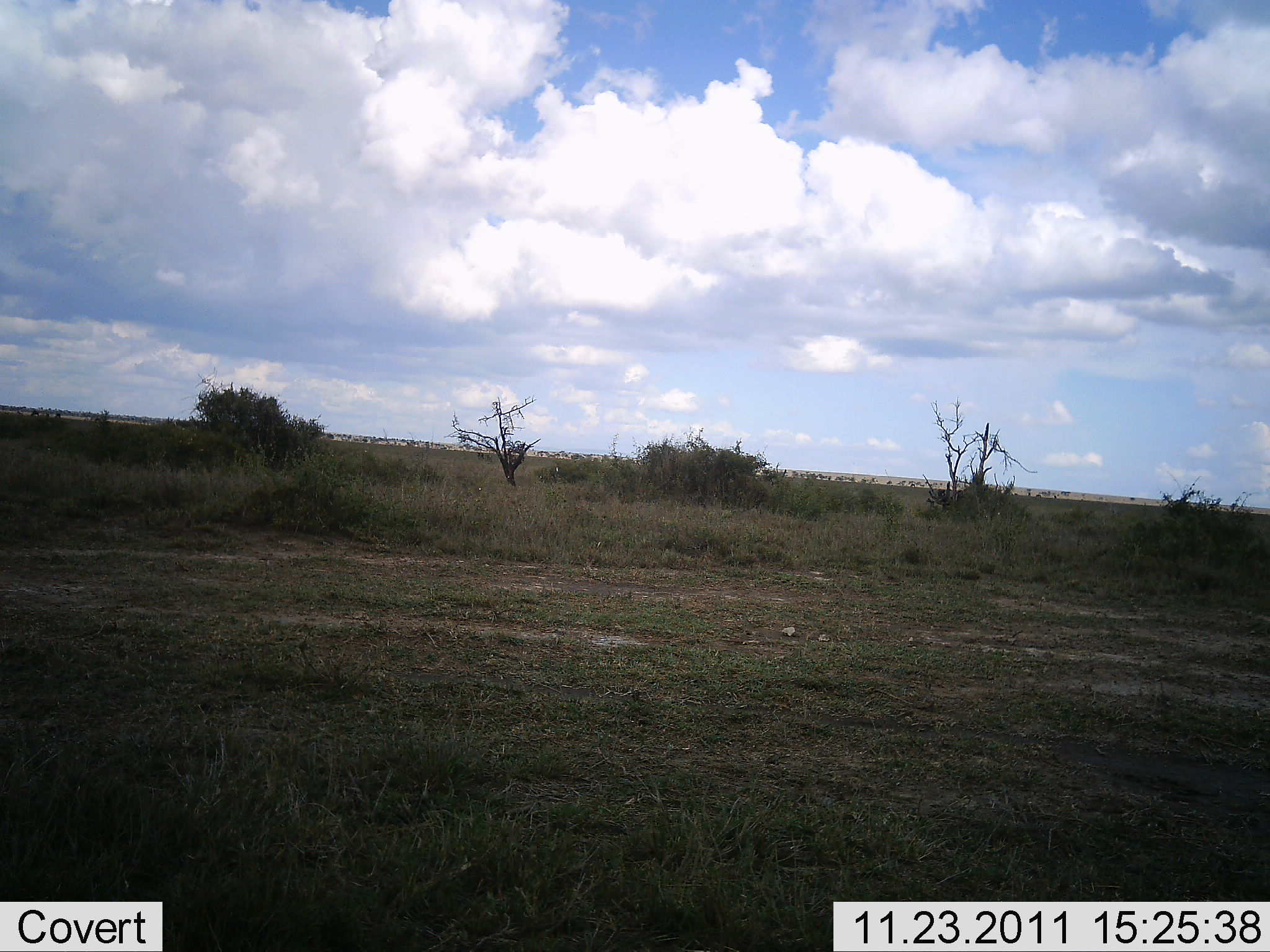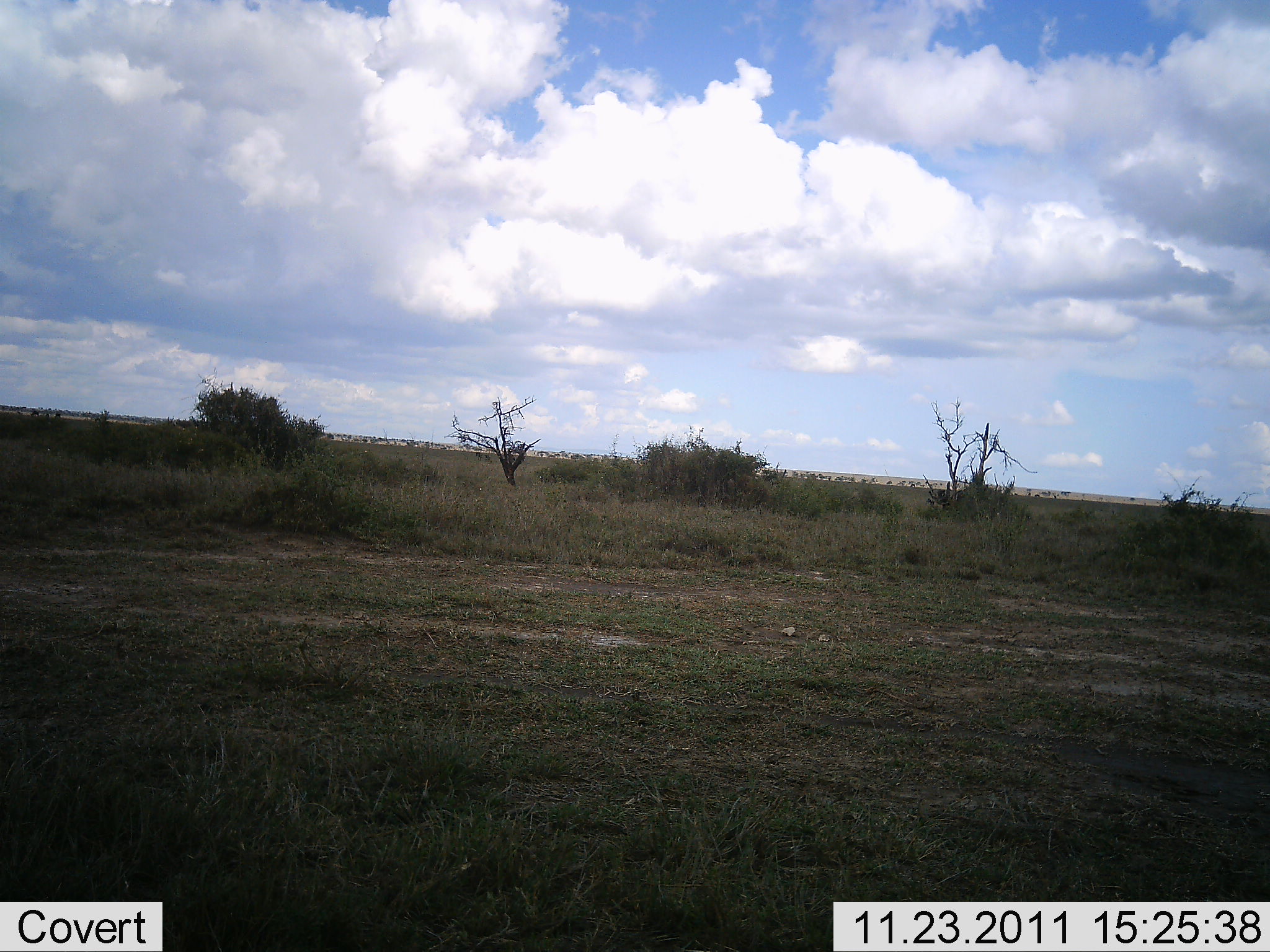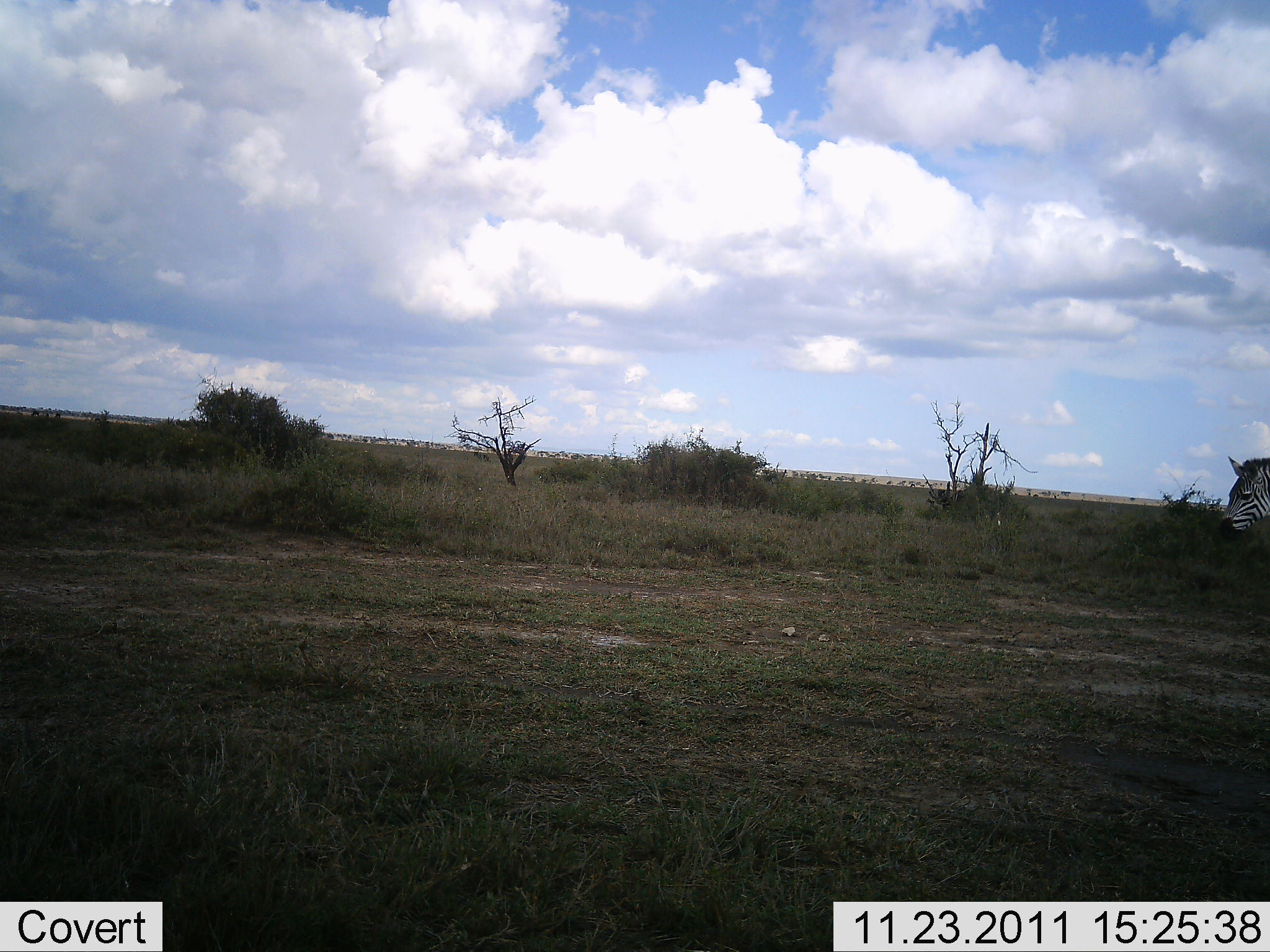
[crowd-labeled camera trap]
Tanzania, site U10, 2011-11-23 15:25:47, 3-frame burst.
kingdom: Animalia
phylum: Chordata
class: Mammalia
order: Perissodactyla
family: Equidae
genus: Equus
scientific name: Equus quagga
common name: plains zebra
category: zebra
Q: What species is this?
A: Zebra (plains zebra) (Equus quagga).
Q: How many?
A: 1.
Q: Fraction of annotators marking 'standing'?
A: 0%.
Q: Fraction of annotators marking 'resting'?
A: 0%.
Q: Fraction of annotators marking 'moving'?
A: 100%.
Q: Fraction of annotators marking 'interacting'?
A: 0%.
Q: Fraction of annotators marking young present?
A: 0%.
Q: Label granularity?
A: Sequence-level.